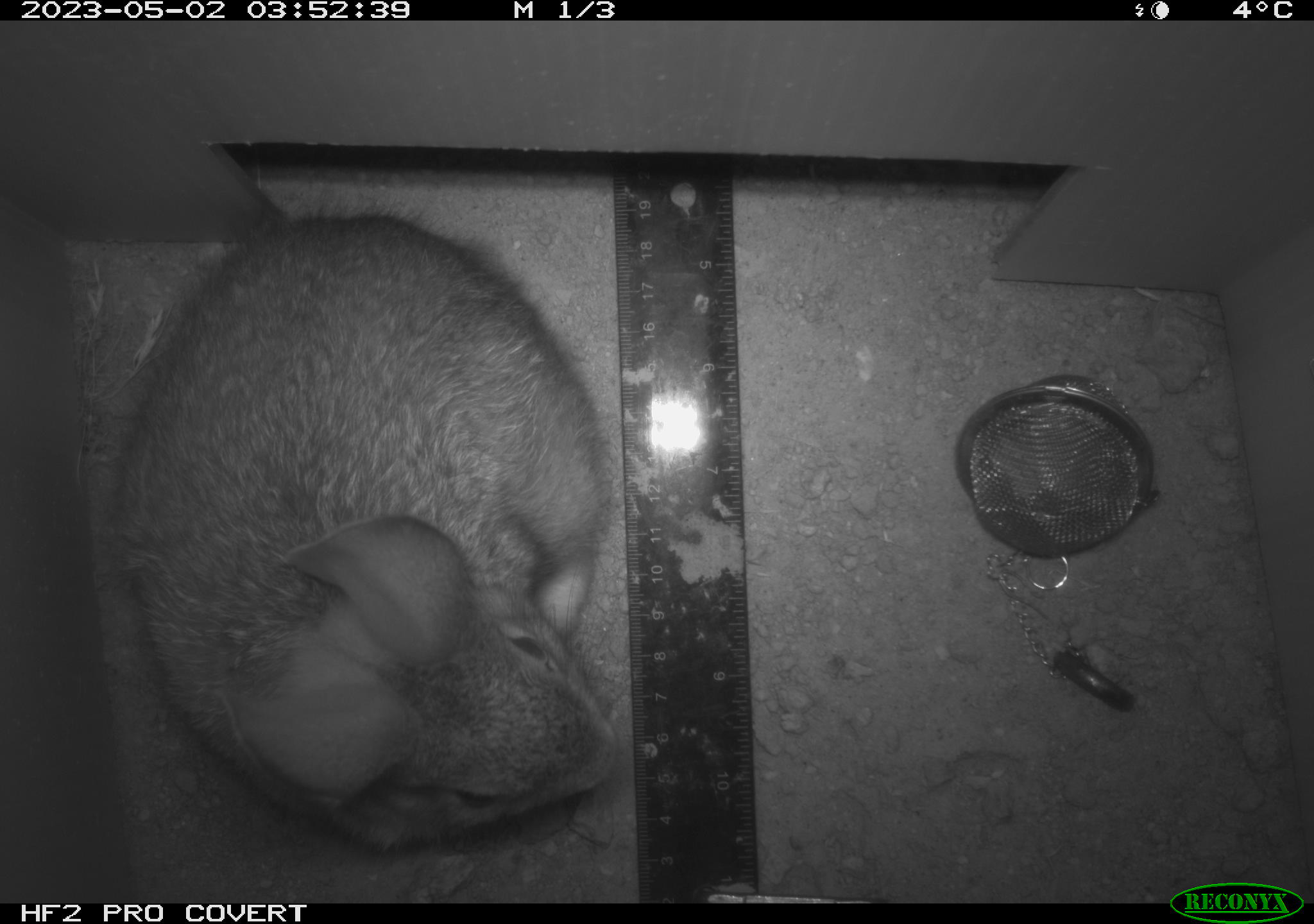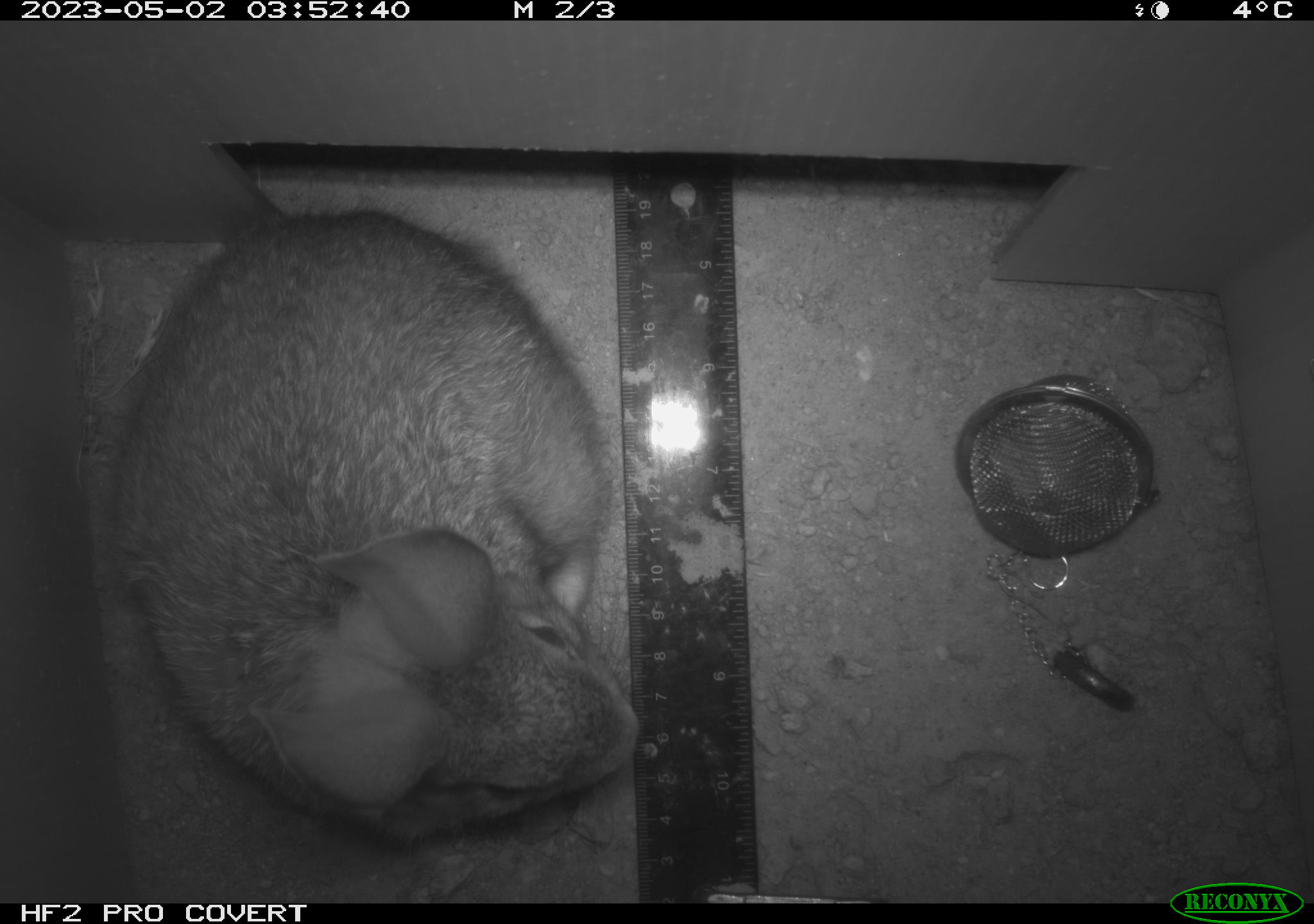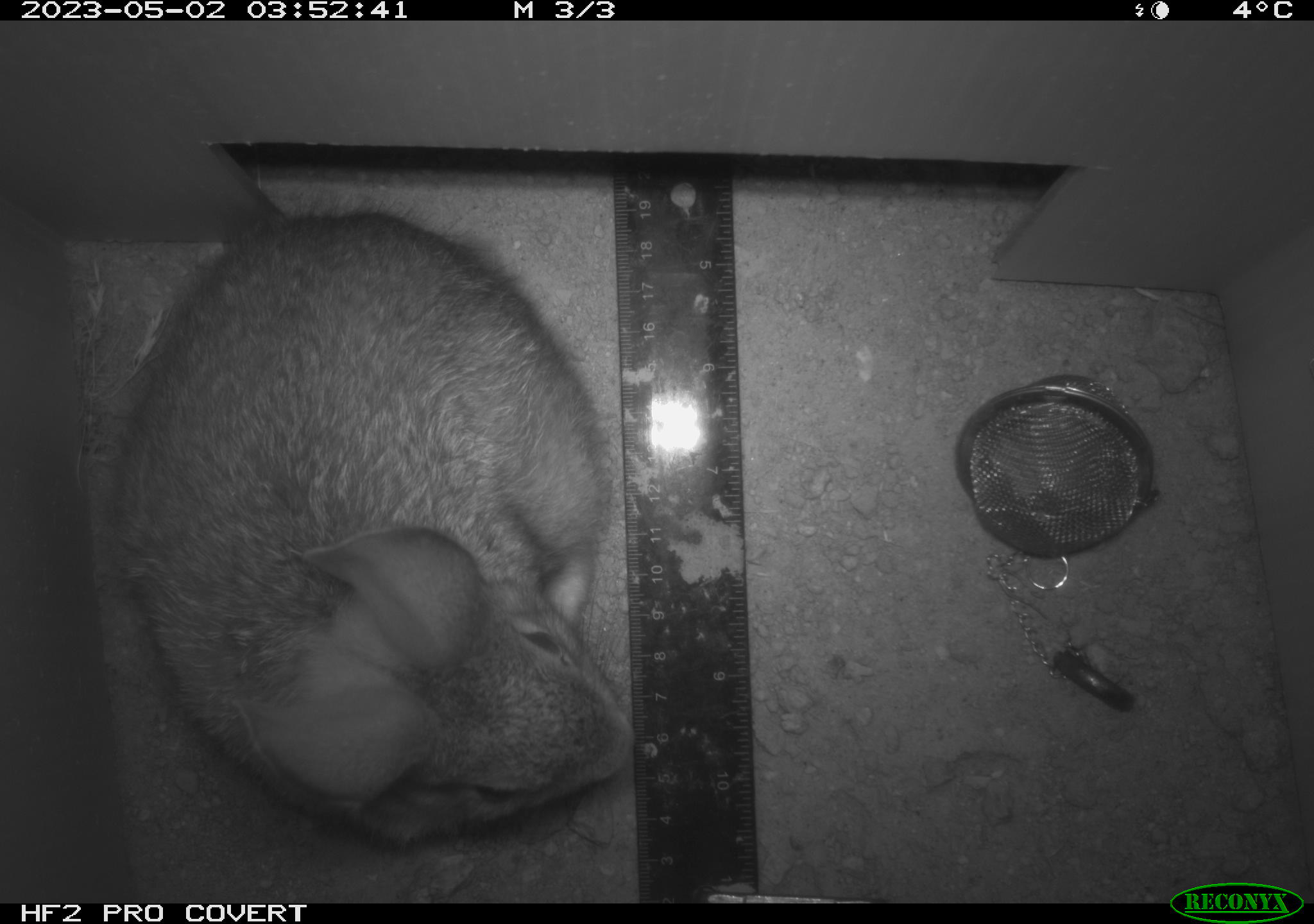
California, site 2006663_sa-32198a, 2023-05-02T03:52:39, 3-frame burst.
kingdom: Animalia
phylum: Chordata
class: Mammalia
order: Lagomorpha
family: Leporidae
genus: Sylvilagus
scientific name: Sylvilagus audubonii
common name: desert cottontail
Desert cottontail (Sylvilagus audubonii).